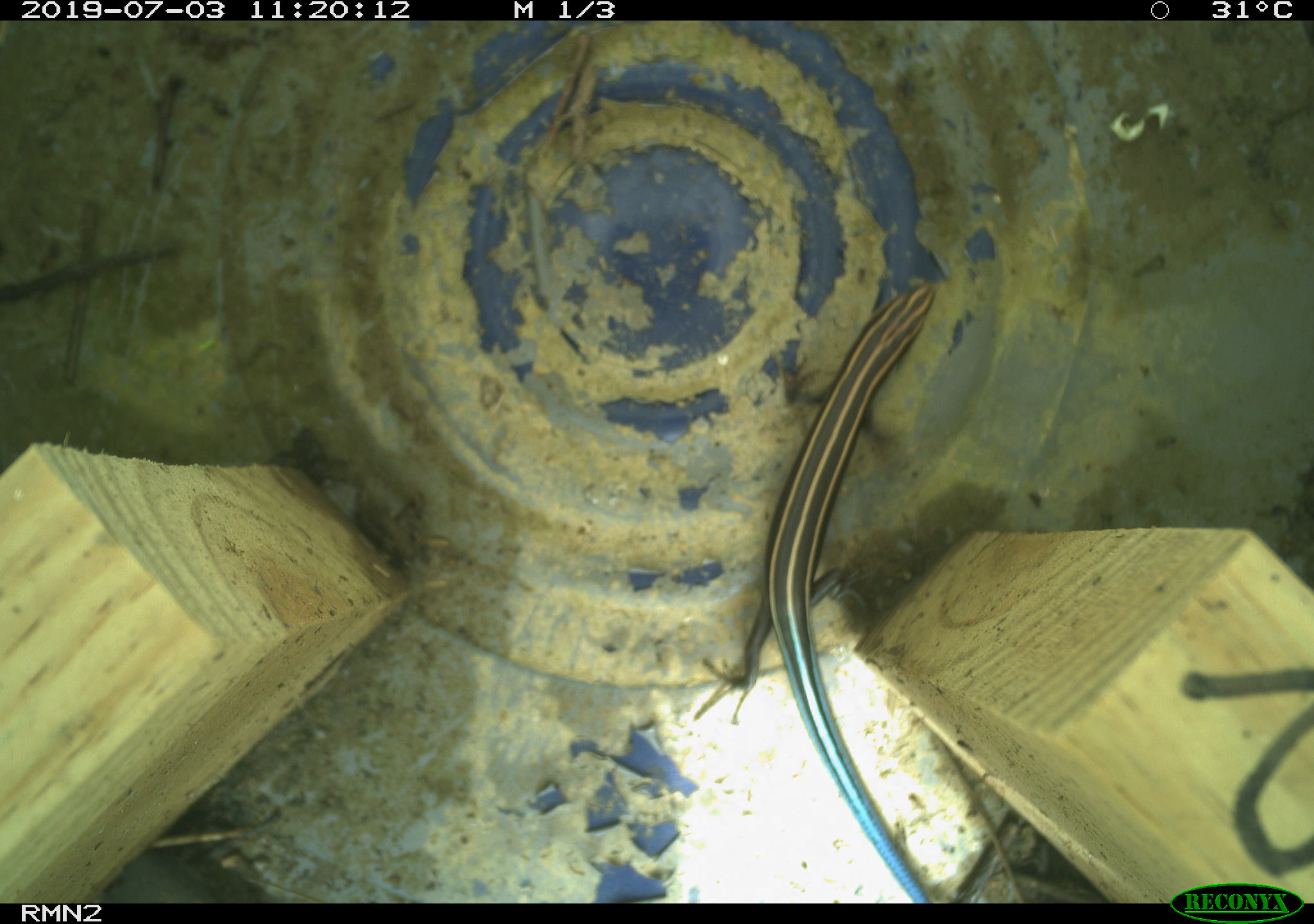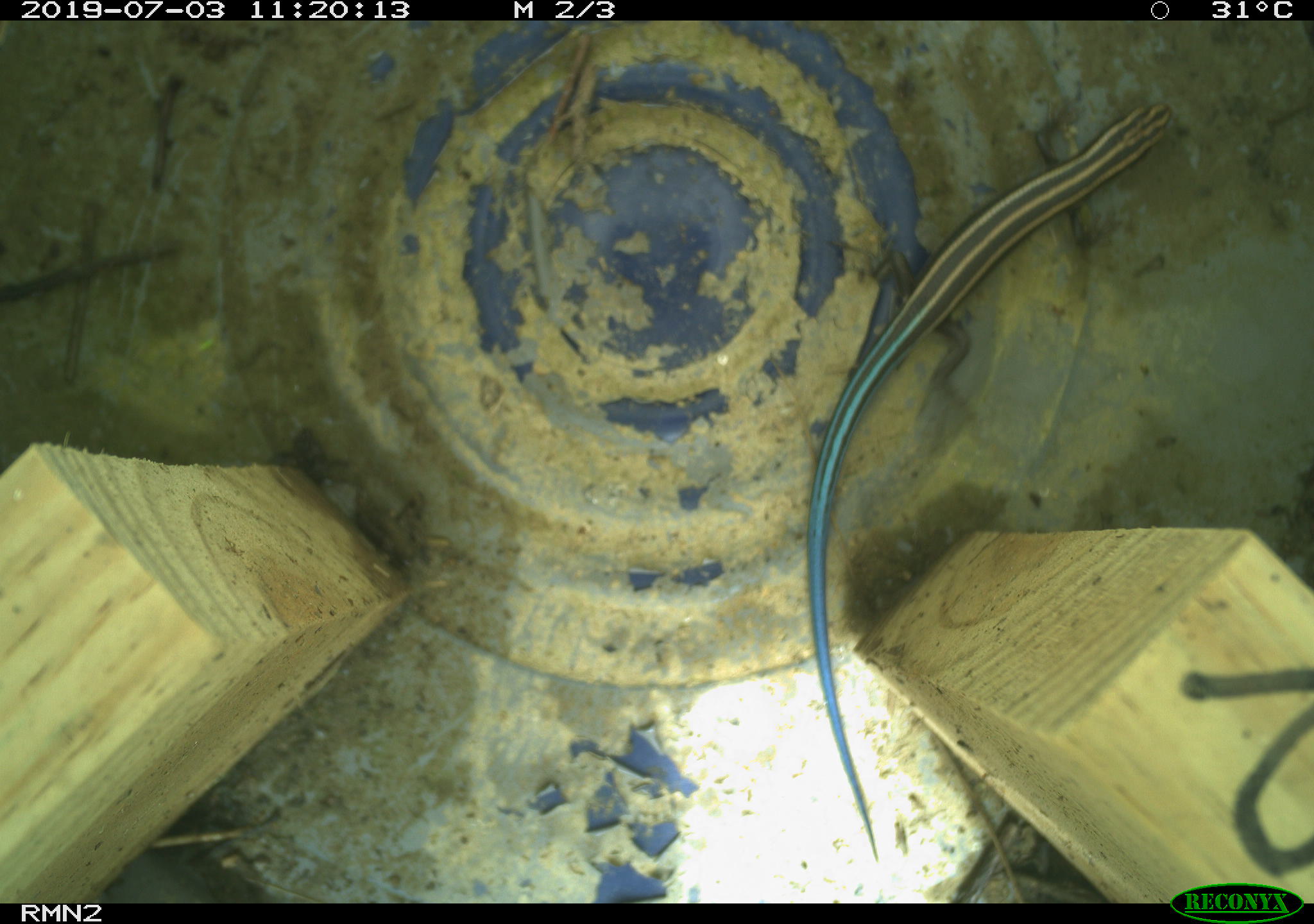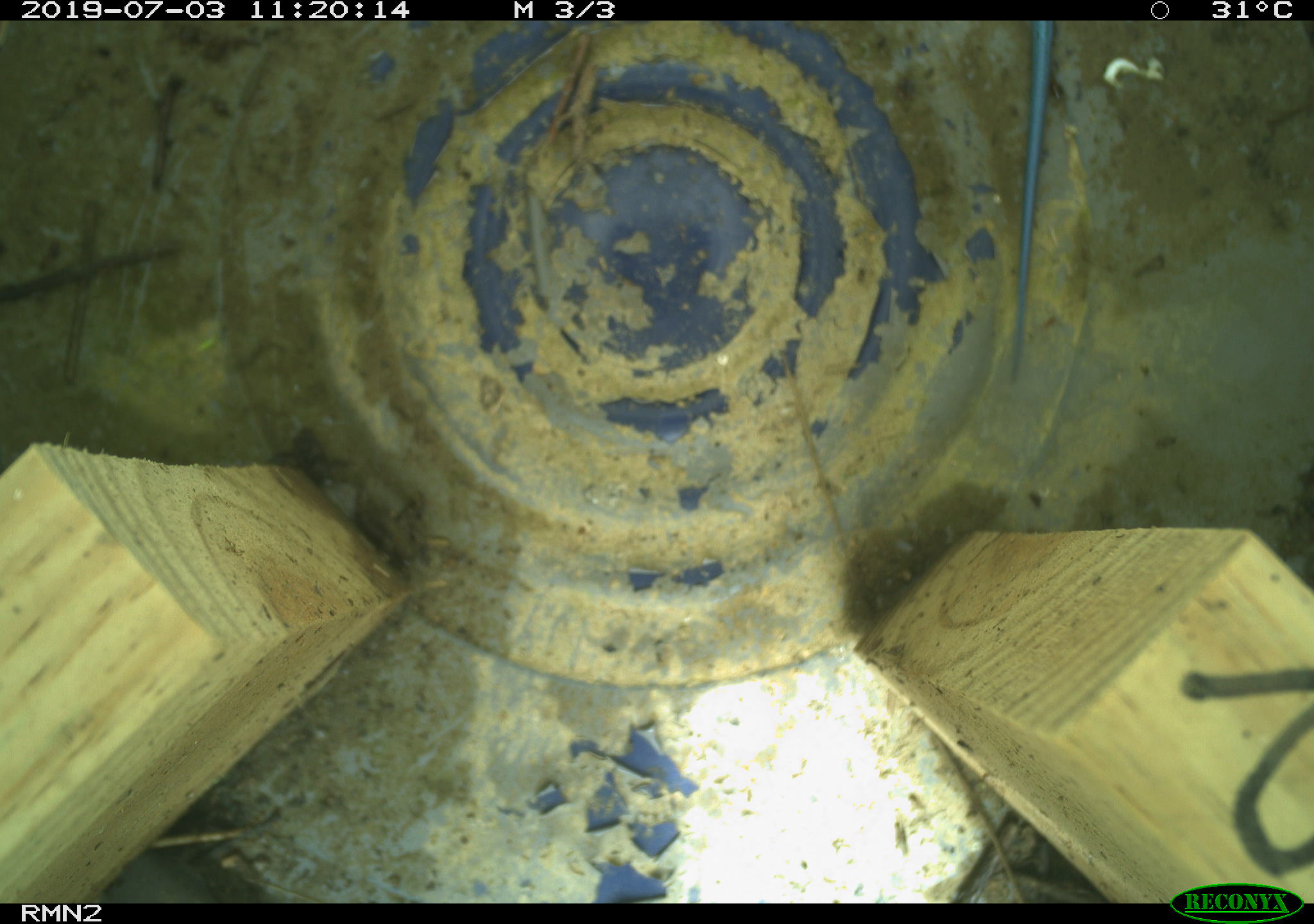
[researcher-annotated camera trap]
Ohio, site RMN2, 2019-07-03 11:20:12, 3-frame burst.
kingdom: Animalia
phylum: Chordata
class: Reptilia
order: Squamata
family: Scincidae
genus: Plestiodon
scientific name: Plestiodon fasciatus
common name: common five-lined skink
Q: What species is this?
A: Common five-lined skink (Plestiodon fasciatus).